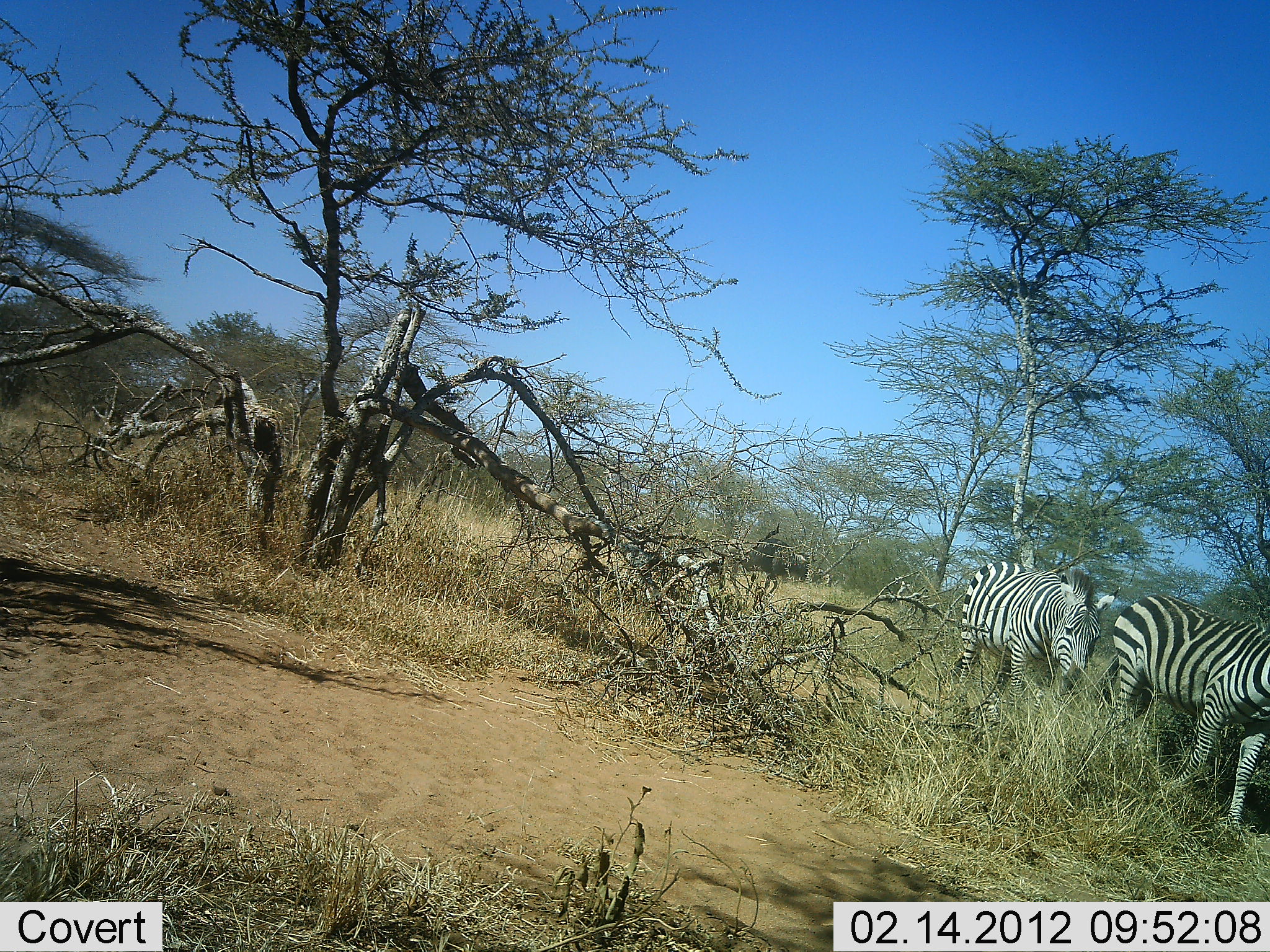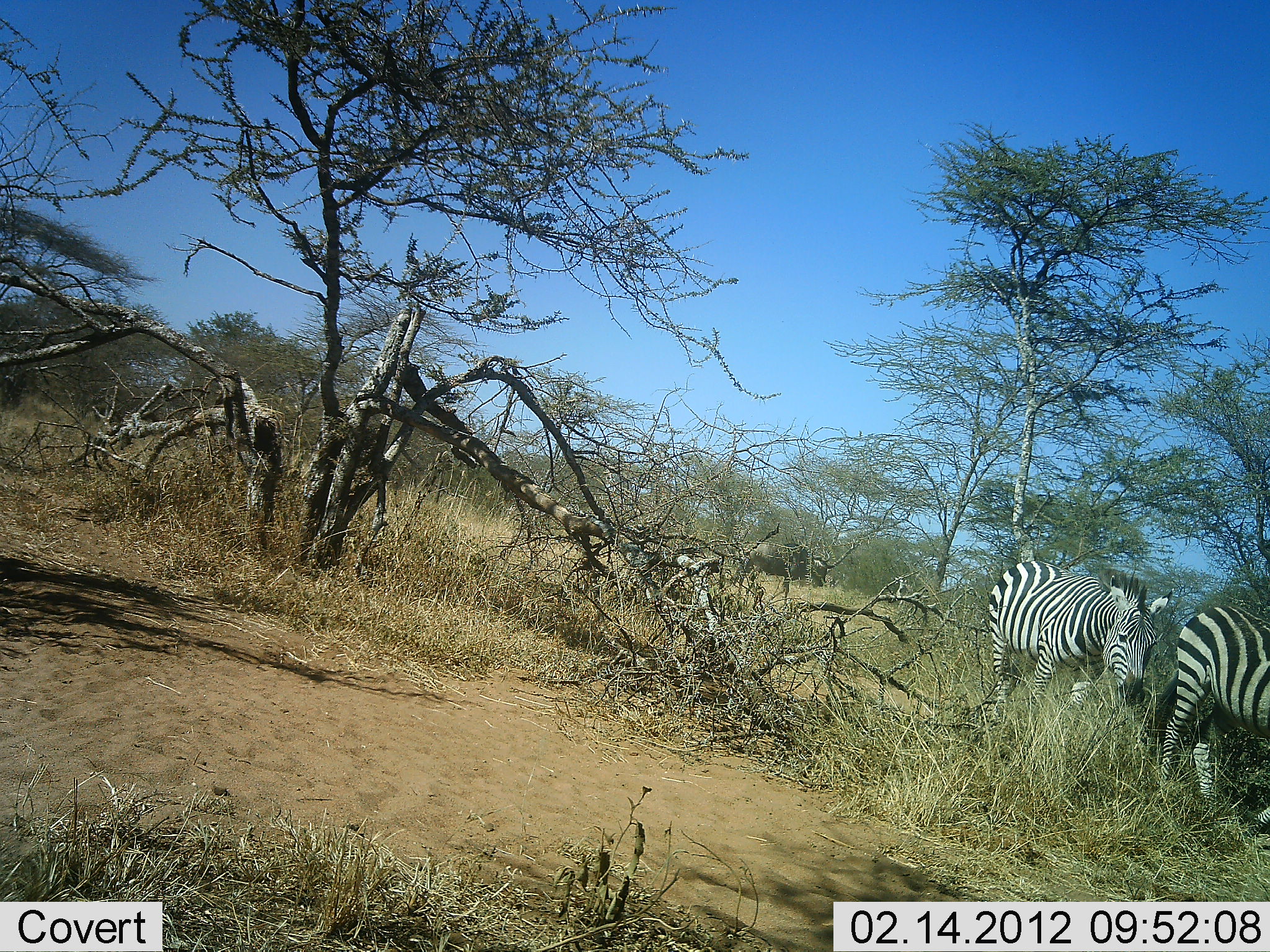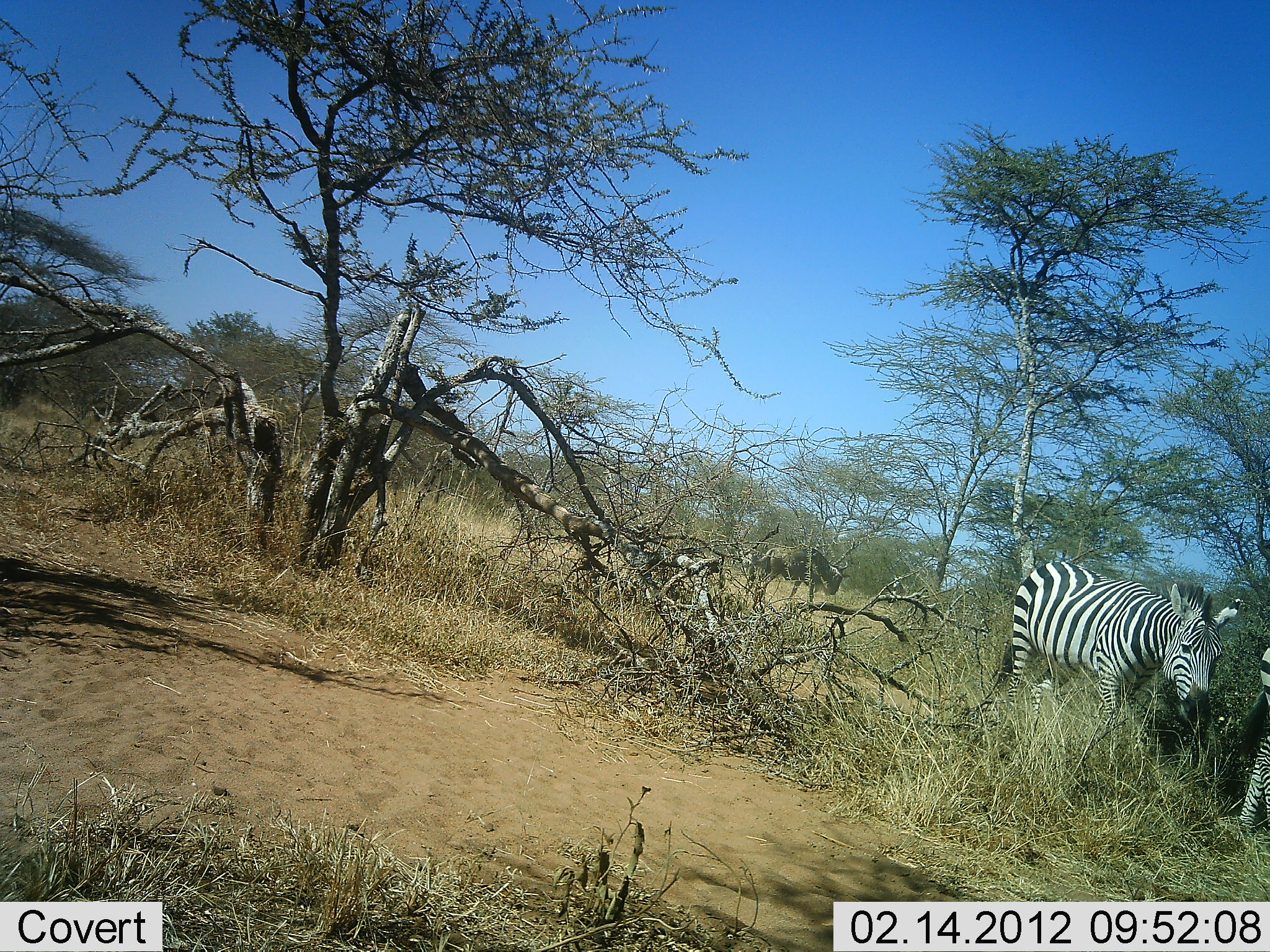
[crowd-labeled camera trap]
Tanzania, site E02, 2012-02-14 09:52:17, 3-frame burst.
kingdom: Animalia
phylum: Chordata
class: Mammalia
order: Artiodactyla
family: Bovidae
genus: Connochaetes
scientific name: Connochaetes taurinus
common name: blue wildebeest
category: wildebeest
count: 1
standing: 10%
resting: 0%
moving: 90%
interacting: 0%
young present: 0%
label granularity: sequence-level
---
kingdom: Animalia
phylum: Chordata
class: Mammalia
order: Perissodactyla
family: Equidae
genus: Equus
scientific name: Equus quagga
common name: plains zebra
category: zebra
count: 2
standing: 12%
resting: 0%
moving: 88%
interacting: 0%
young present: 0%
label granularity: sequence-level